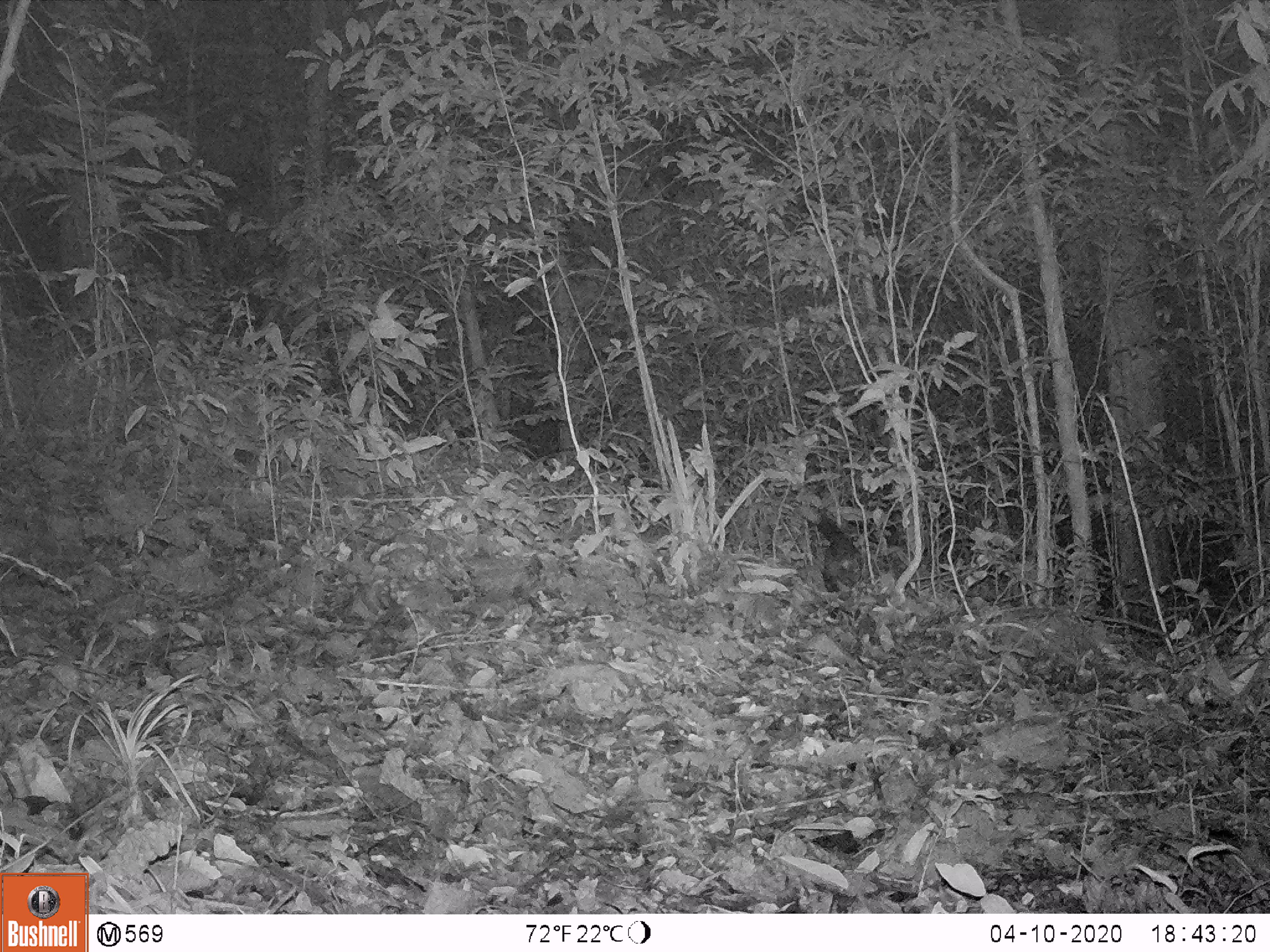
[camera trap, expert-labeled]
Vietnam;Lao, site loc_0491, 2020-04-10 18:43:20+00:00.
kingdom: Animalia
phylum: Chordata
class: Mammalia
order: Carnivora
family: Viverridae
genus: Paradoxurus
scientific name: Paradoxurus hermaphroditus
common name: common palm civet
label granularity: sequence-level